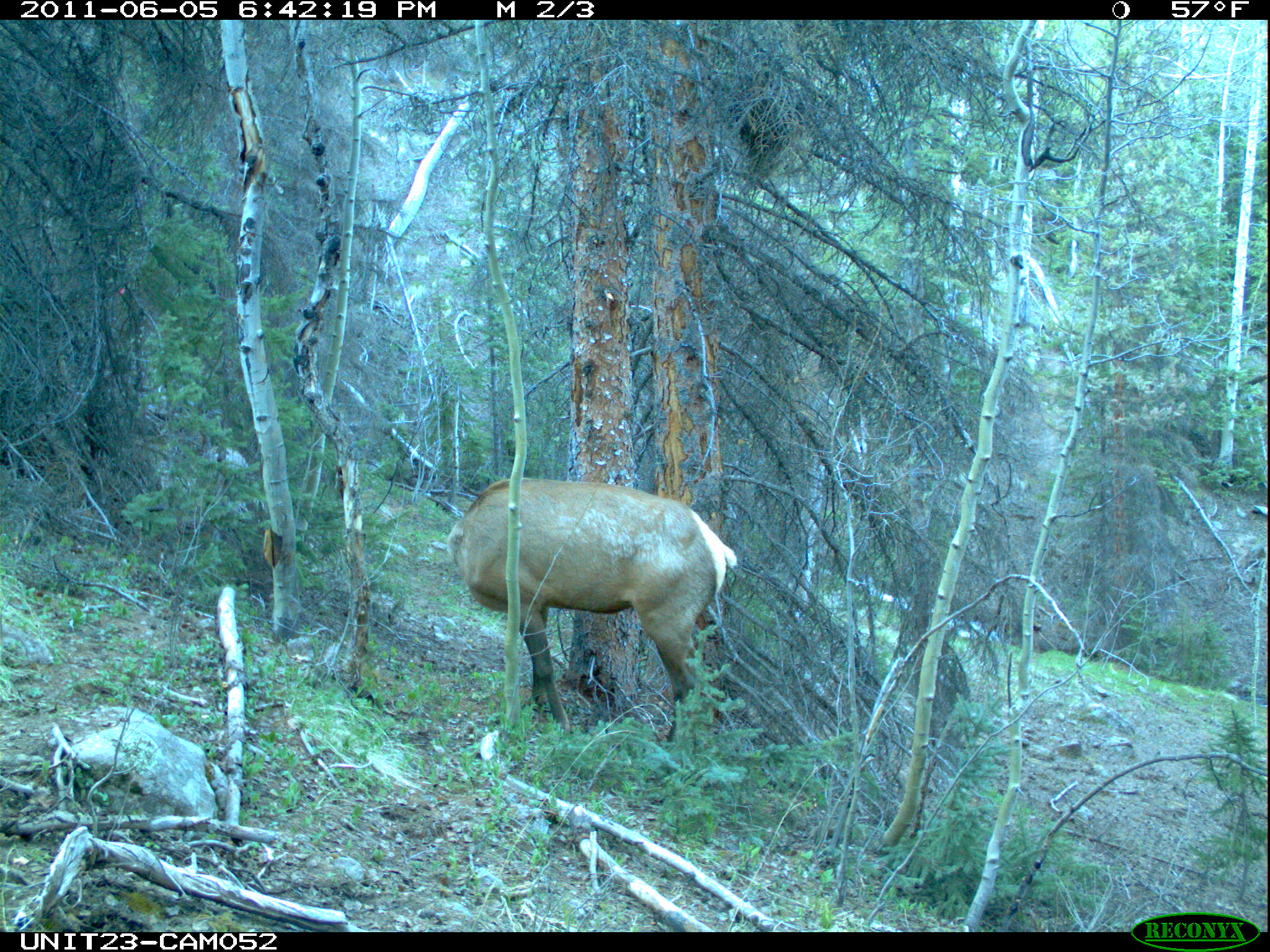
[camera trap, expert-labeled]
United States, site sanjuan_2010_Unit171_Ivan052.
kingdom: Animalia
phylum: Chordata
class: Mammalia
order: Artiodactyla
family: Cervidae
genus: Cervus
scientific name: Cervus elaphus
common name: red deer